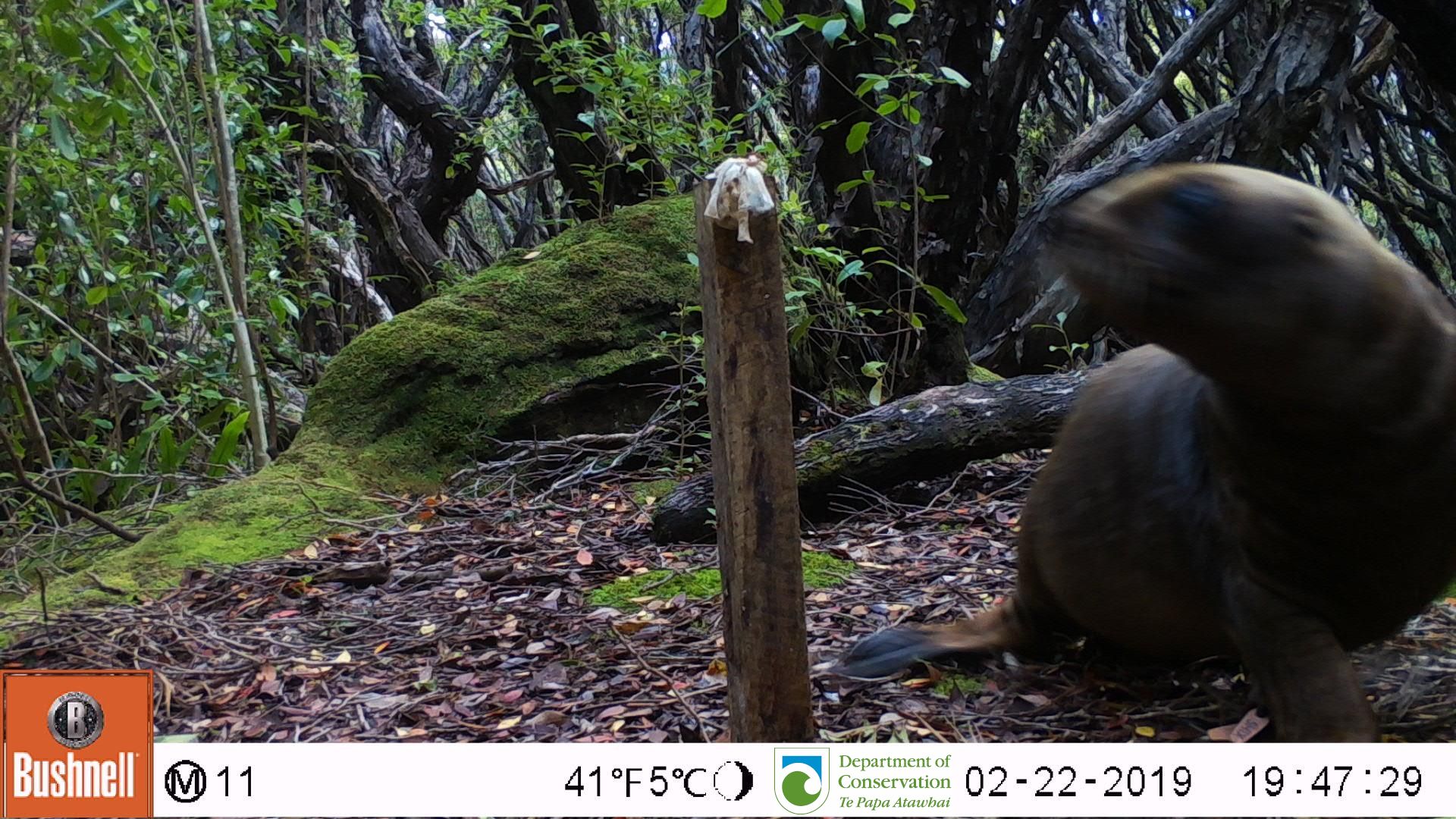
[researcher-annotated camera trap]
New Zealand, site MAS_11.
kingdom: Animalia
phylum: Chordata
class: Mammalia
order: Carnivora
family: Otariidae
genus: Phocarctos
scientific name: Phocarctos hookeri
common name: new zealand sea lion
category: sealion